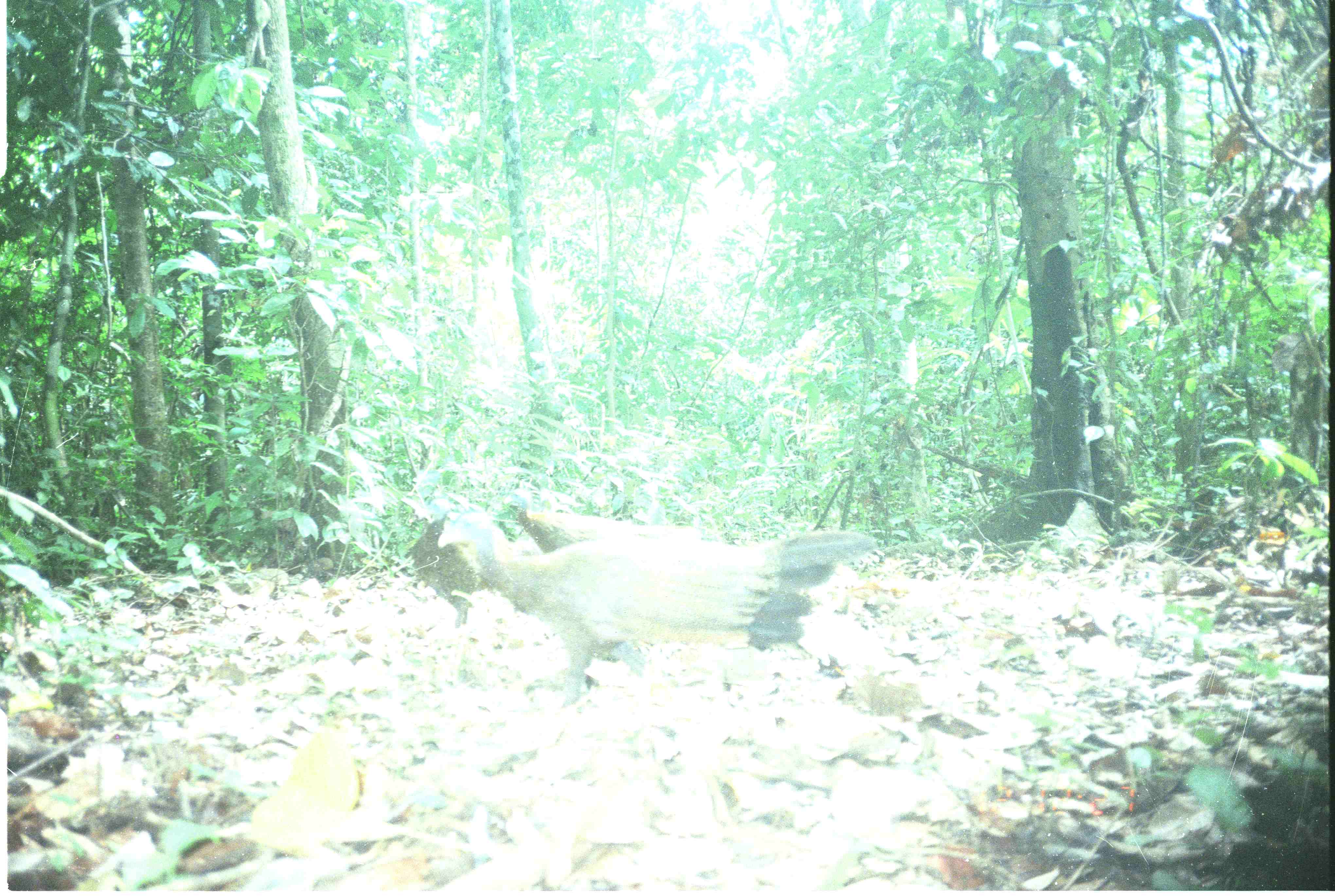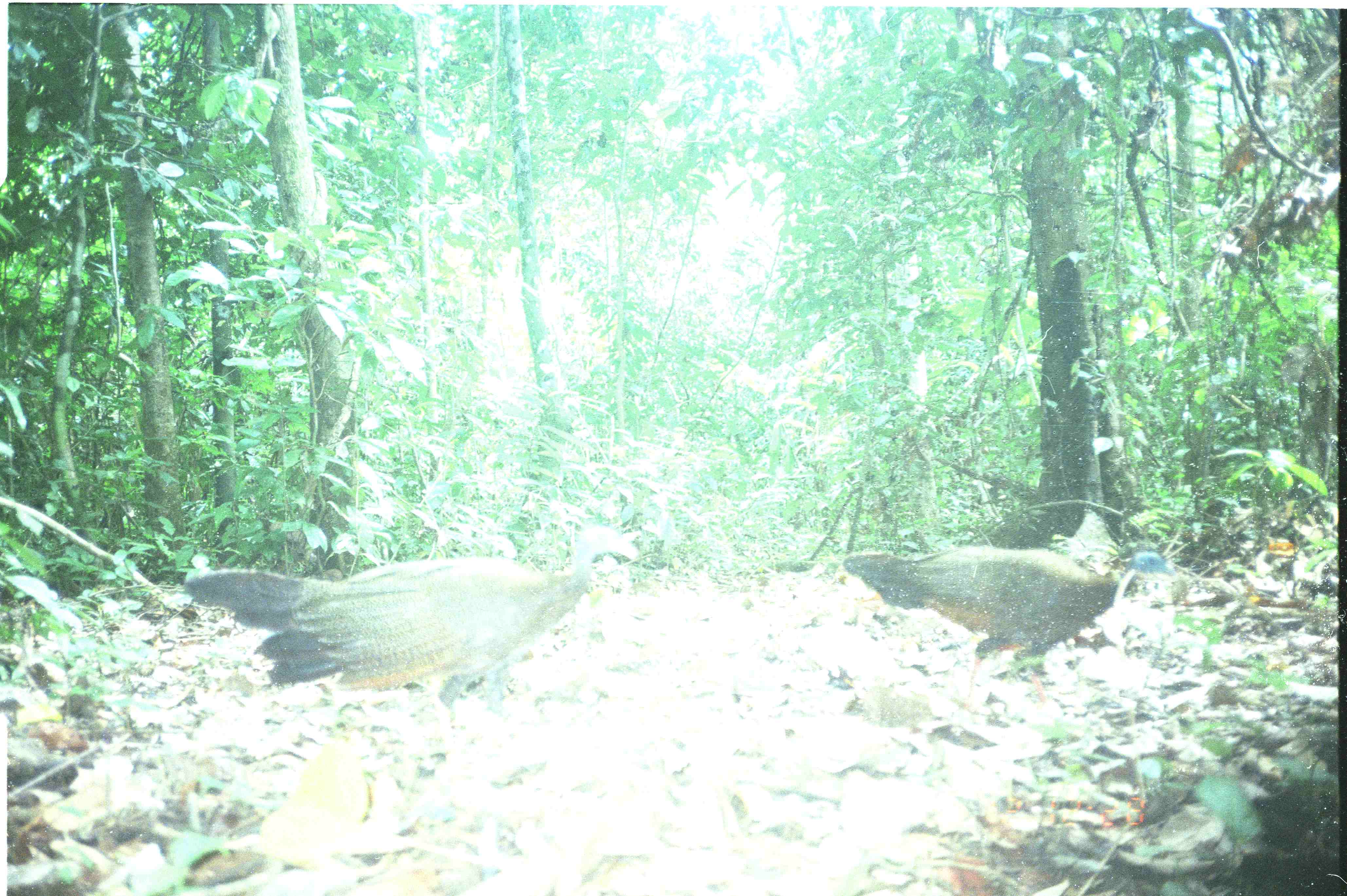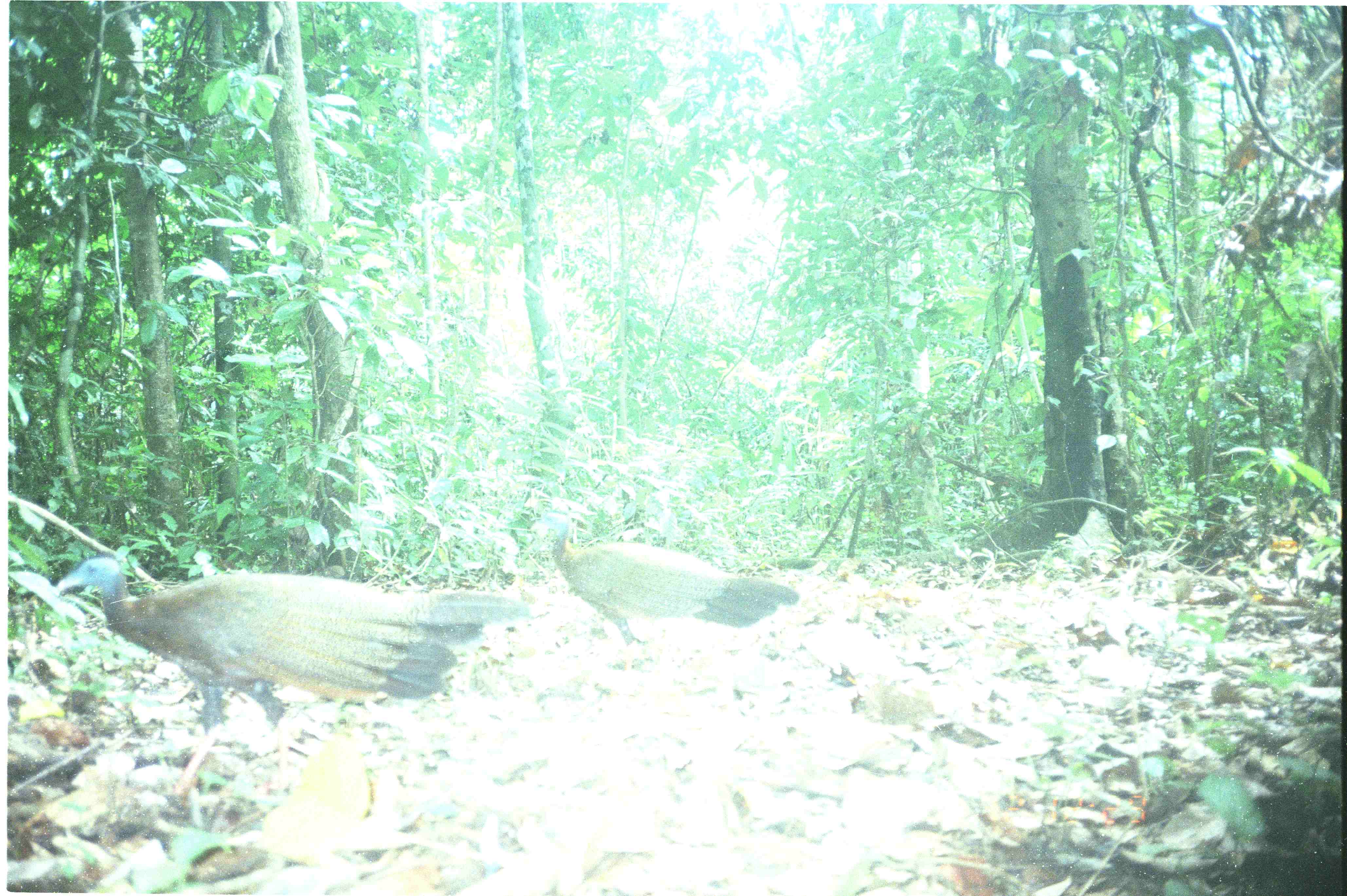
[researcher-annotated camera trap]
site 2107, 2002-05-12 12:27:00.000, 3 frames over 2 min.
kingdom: Animalia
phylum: Chordata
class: Aves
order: Galliformes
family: Phasianidae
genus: Argusianus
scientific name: Argusianus argus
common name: great argus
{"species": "Argusianus argus (great argus)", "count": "3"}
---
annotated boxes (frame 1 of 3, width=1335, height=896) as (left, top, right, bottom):
argusianus argus: (436, 504, 876, 710); (502, 488, 702, 557)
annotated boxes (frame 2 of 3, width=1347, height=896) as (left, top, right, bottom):
argusianus argus: (183, 523, 640, 728); (841, 505, 1176, 708)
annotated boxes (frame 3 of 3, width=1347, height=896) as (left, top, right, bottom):
argusianus argus: (52, 545, 531, 821); (537, 506, 803, 658)